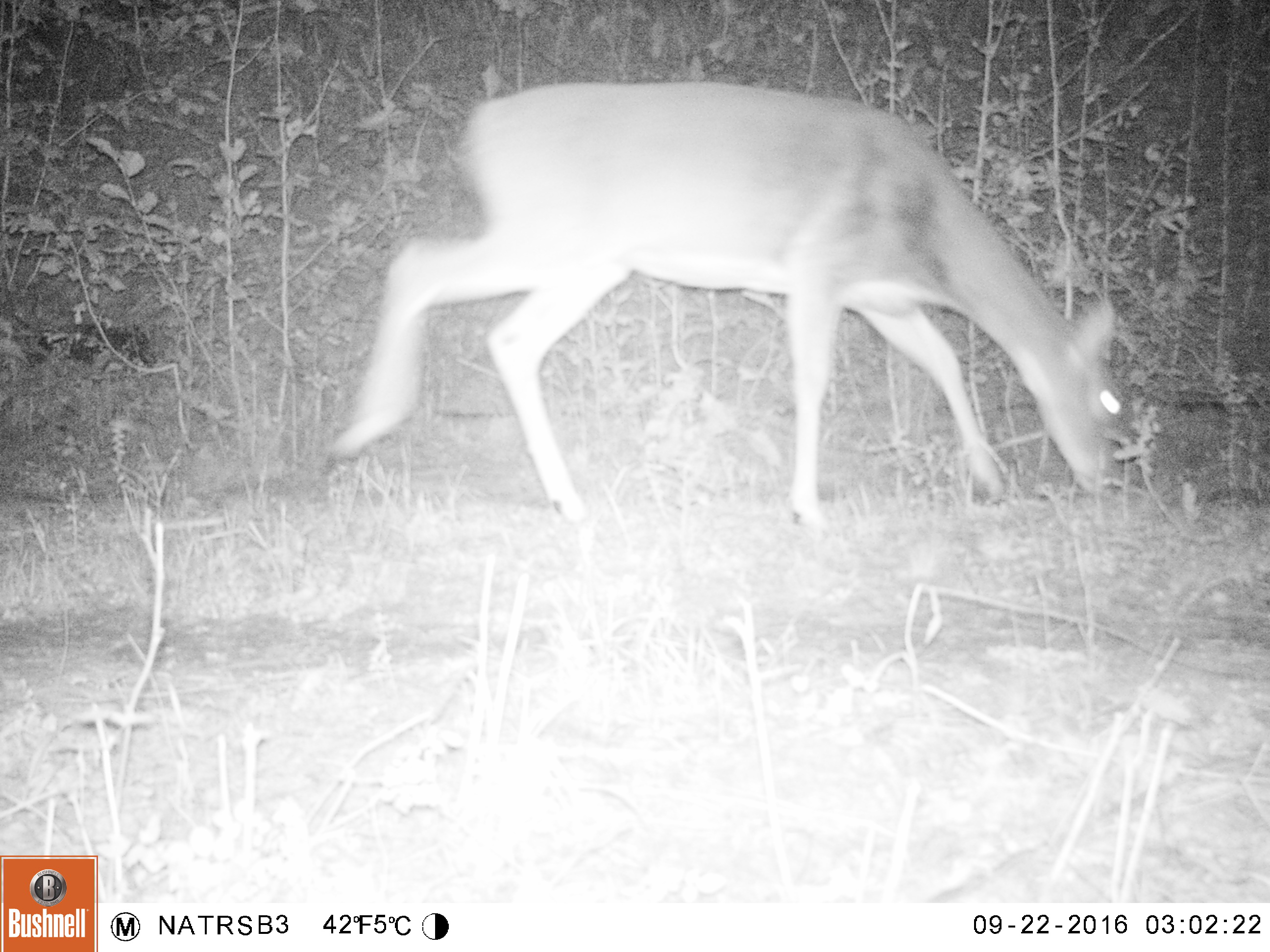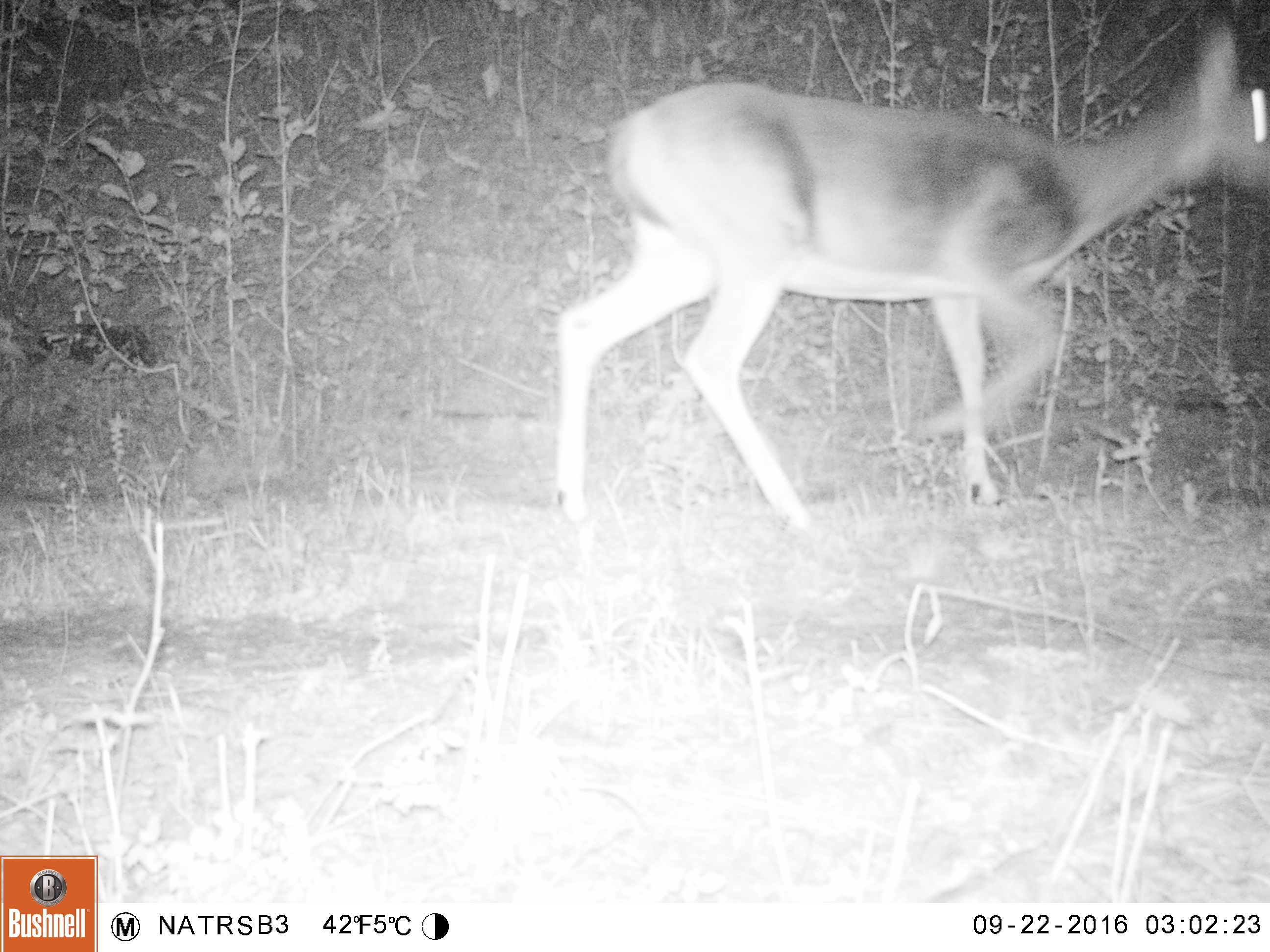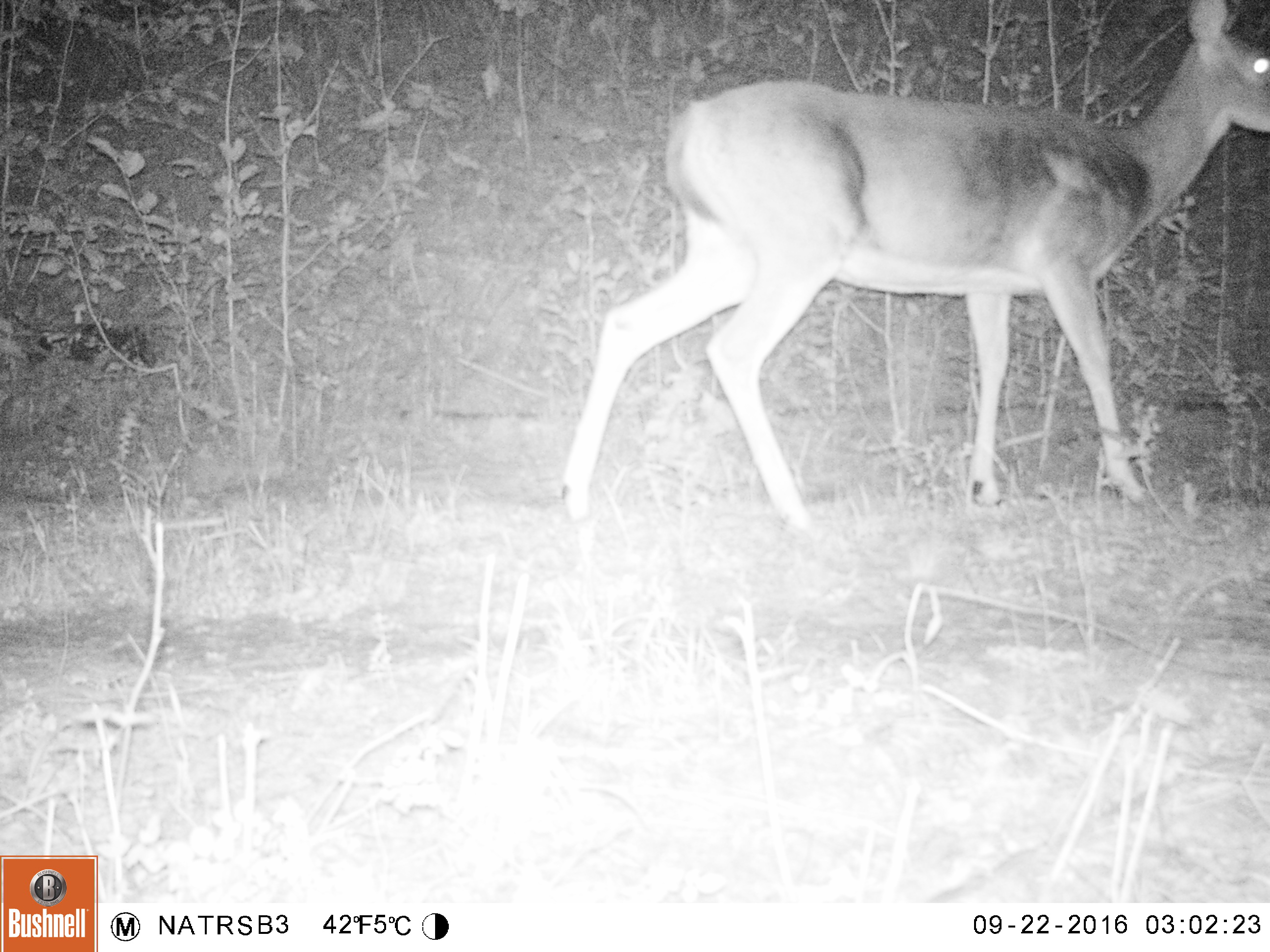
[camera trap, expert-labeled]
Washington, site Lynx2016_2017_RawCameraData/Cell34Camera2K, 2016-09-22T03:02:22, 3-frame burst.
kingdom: Animalia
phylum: Chordata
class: Mammalia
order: Artiodactyla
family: Cervidae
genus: Odocoileus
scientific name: Odocoileus virginianus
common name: white-tailed deer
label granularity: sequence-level